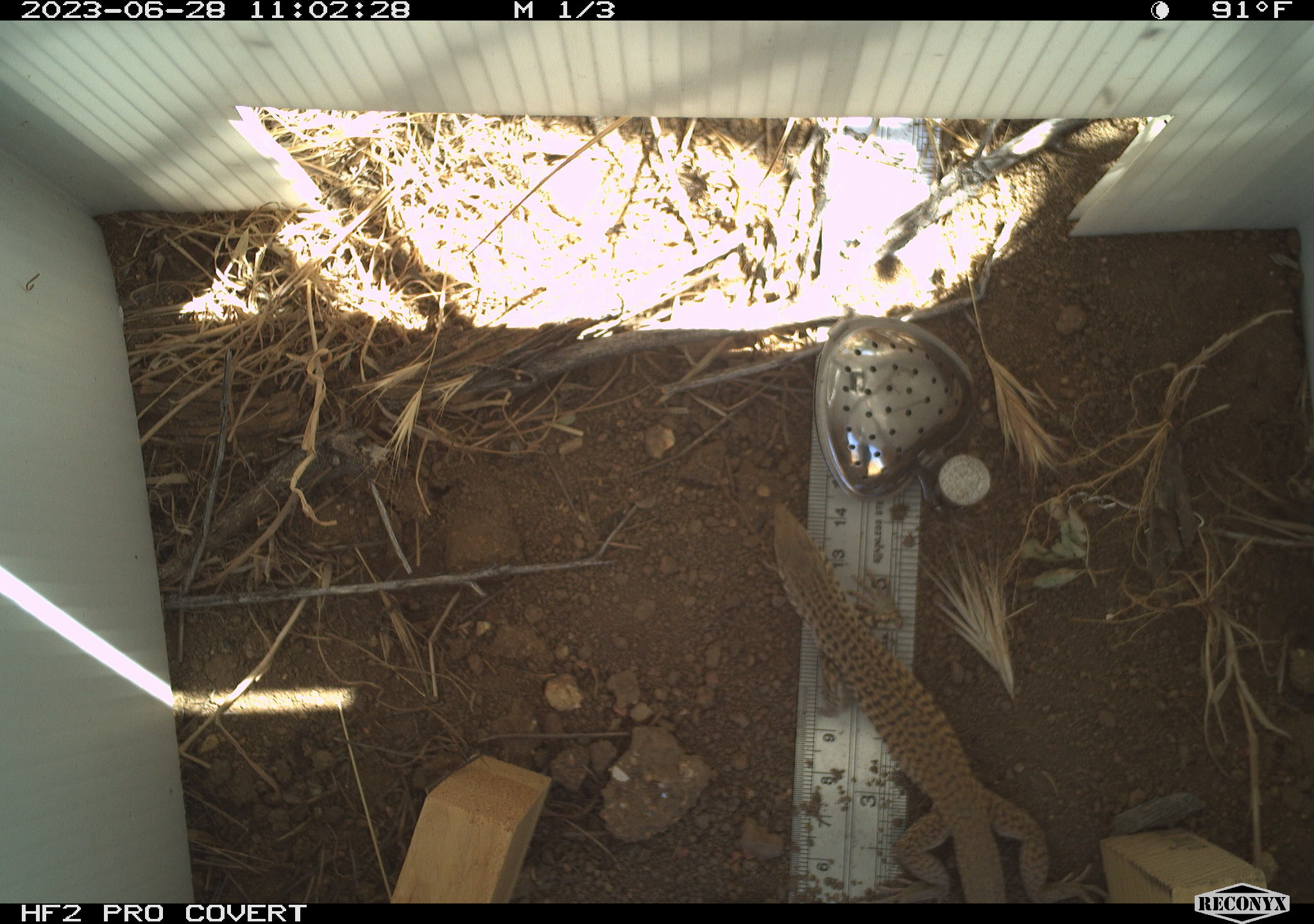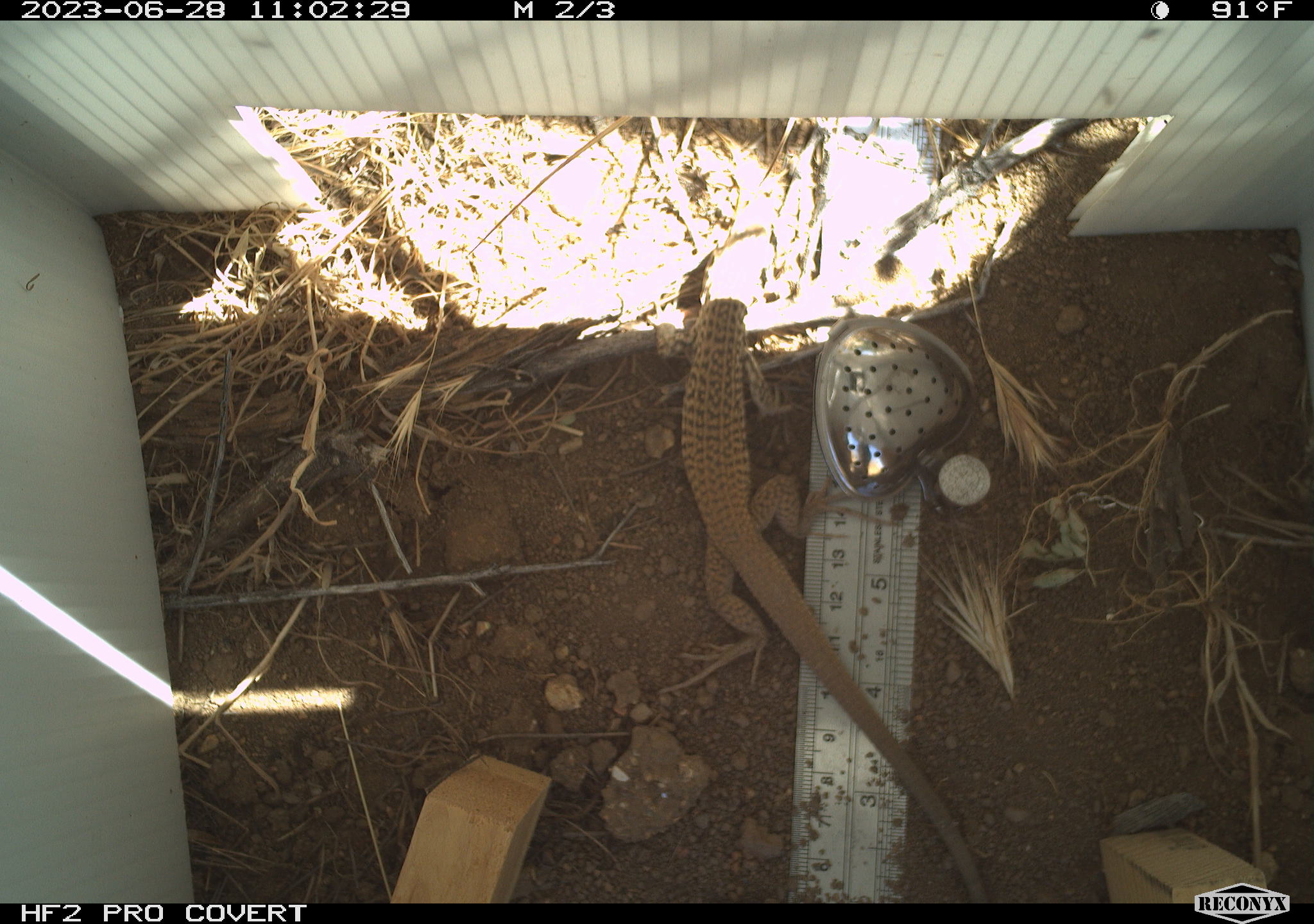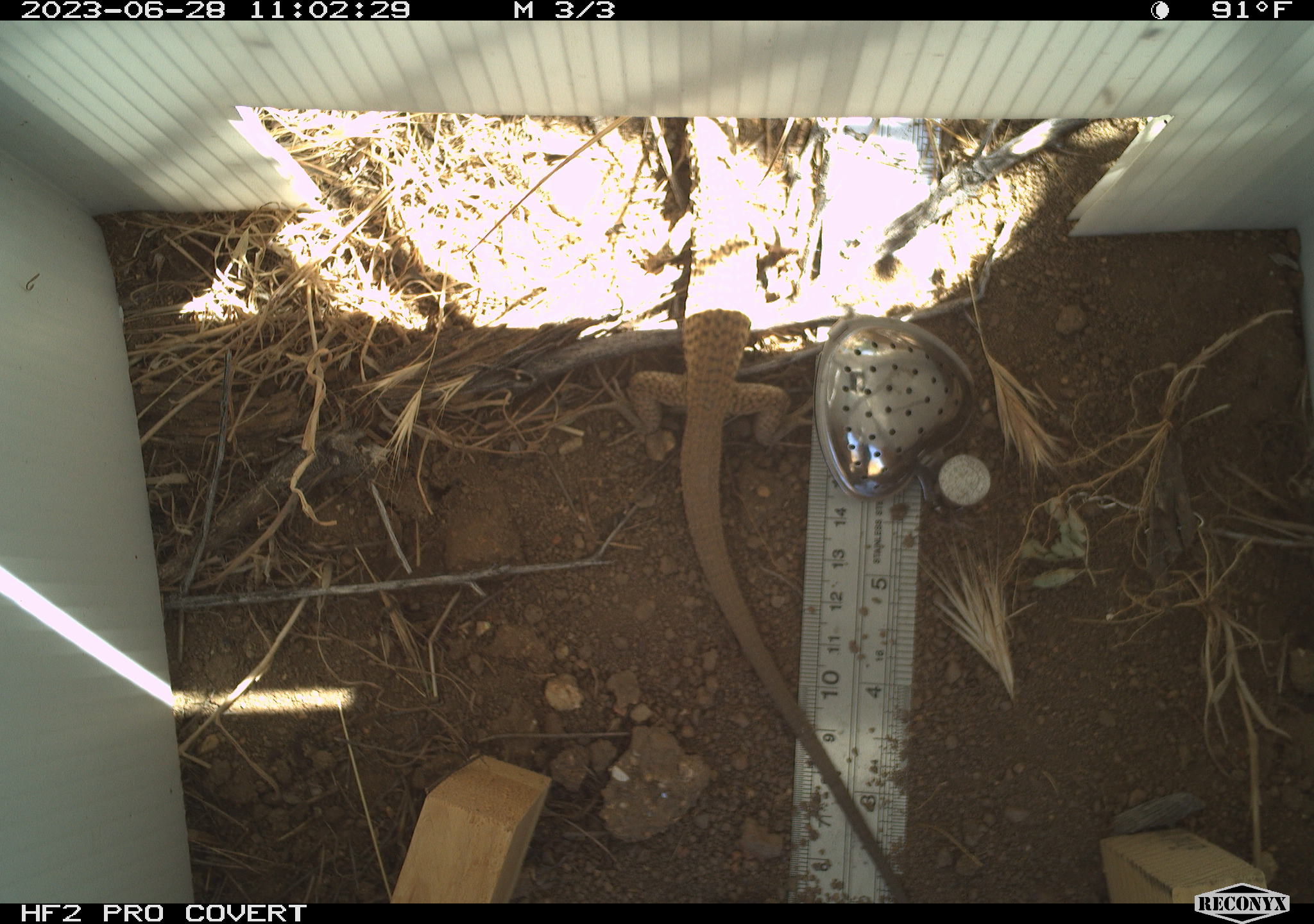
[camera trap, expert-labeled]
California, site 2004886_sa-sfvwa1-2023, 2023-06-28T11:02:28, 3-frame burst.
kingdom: Animalia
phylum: Chordata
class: Reptilia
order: Squamata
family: Teiidae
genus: Aspidoscelis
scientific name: Aspidoscelis tigris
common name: western whiptail